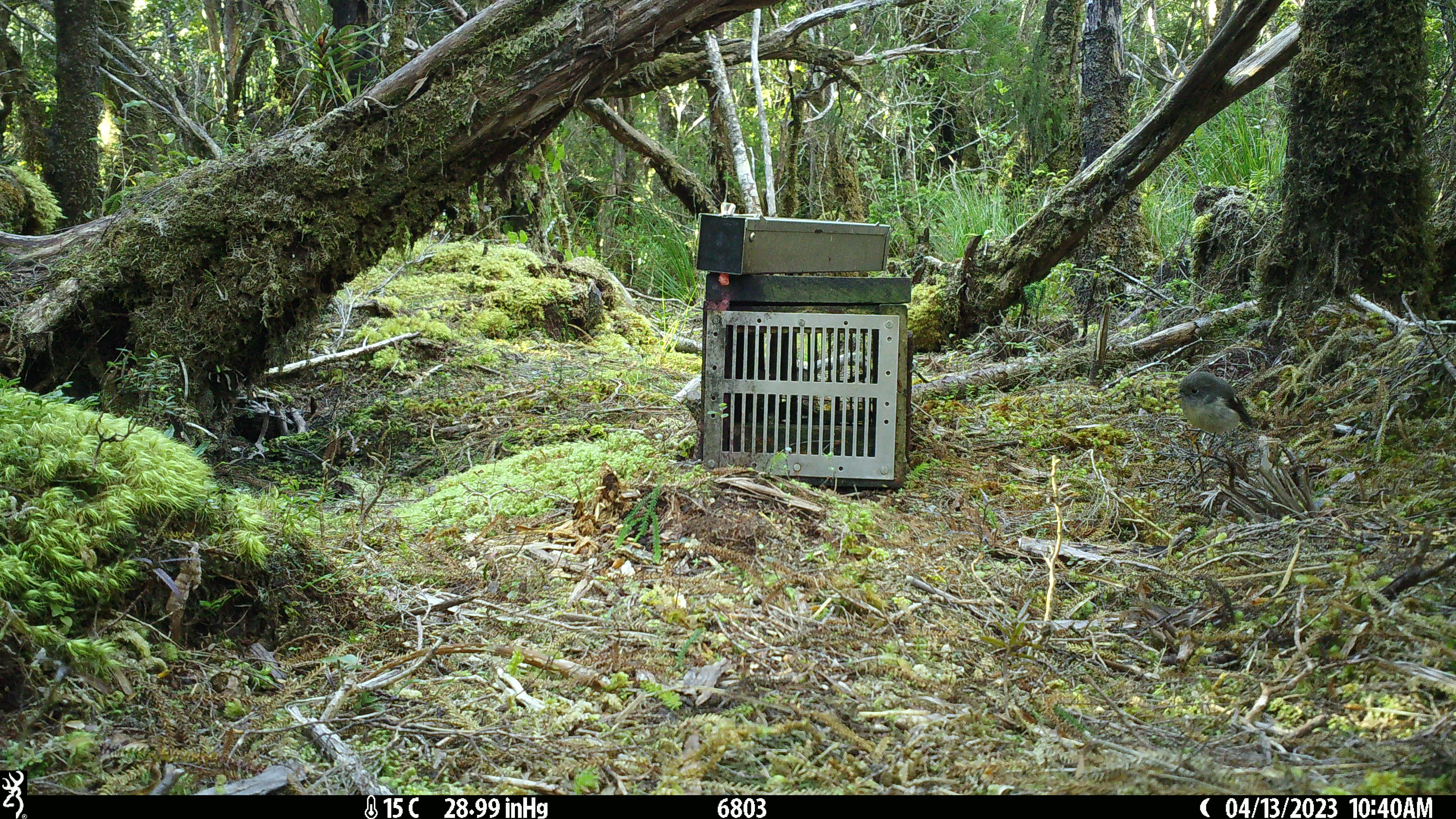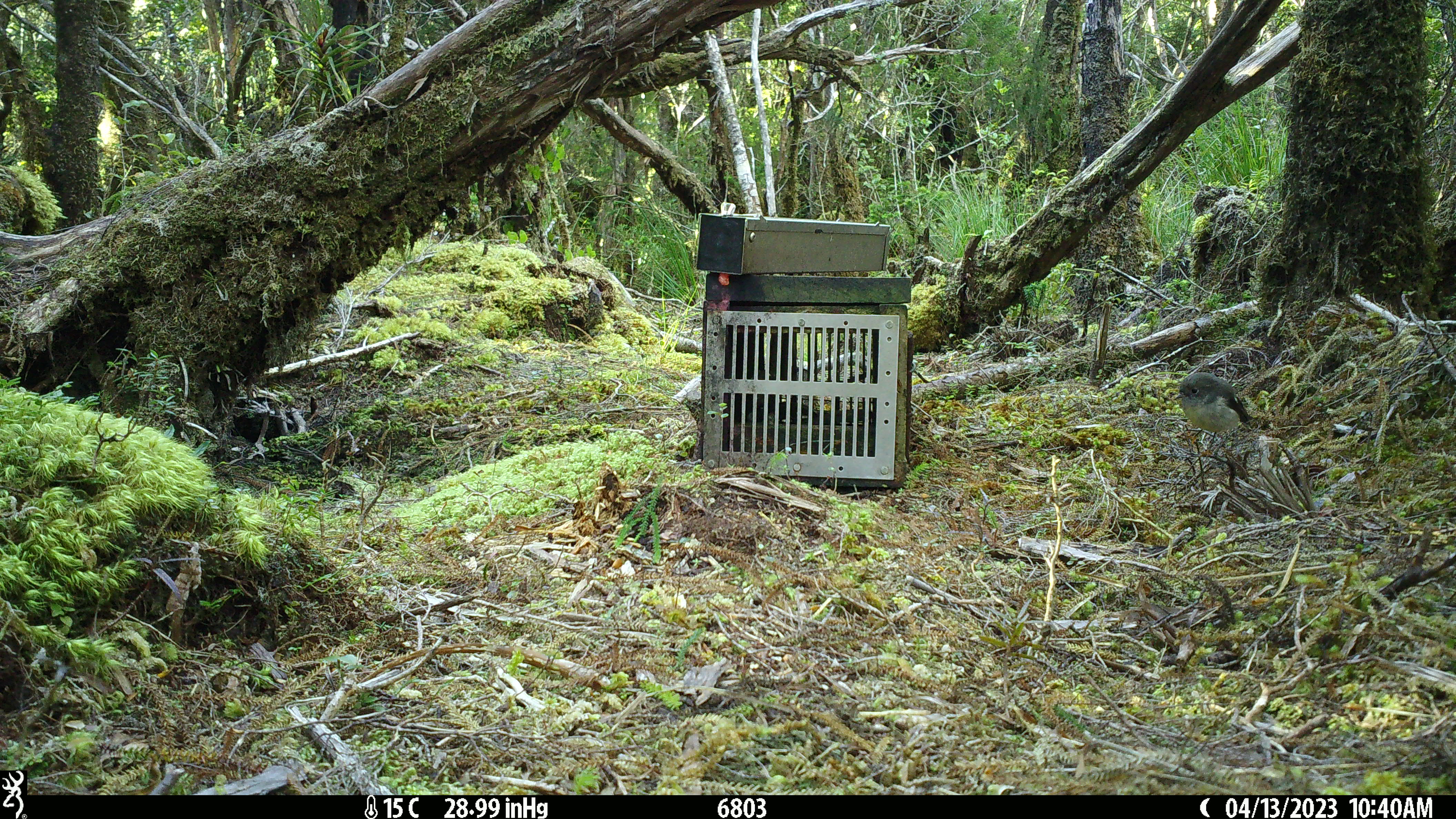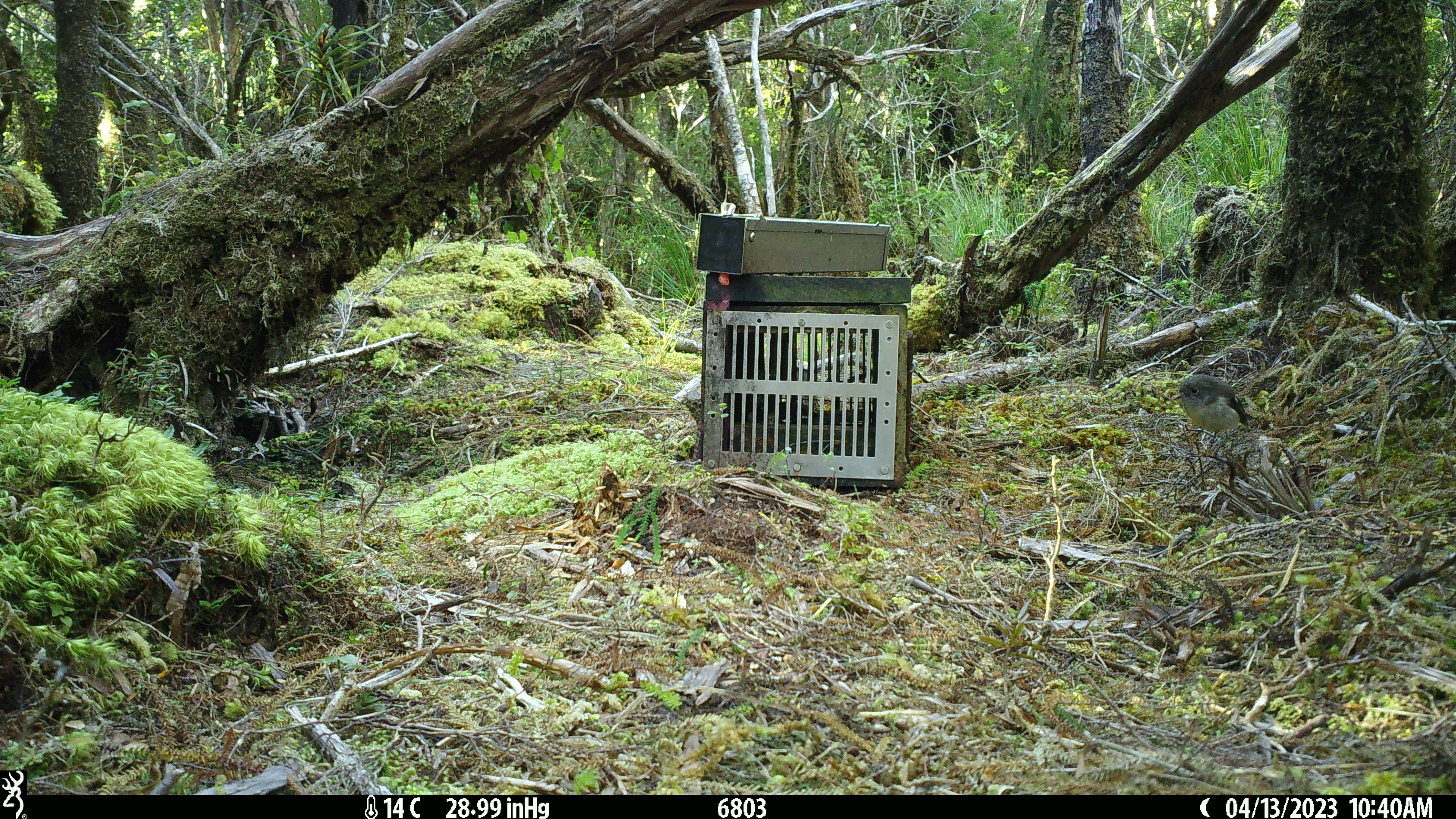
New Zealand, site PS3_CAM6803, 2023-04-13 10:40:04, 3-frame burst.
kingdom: Animalia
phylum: Chordata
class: Aves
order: Passeriformes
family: Petroicidae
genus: Petroica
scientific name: Petroica macrocephala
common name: tomtit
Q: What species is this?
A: Tomtit (Petroica macrocephala).